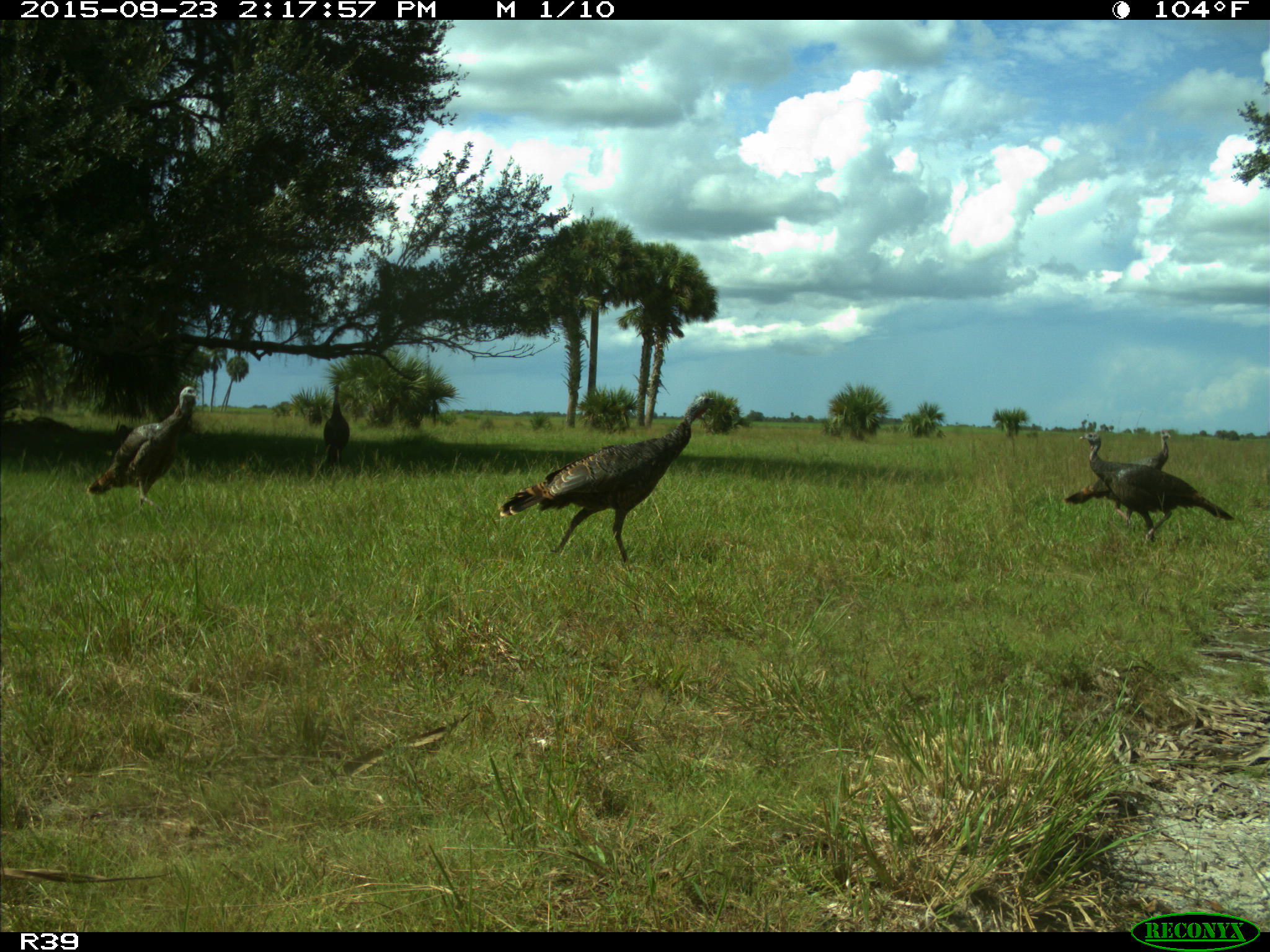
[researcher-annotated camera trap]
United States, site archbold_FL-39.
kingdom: Animalia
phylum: Chordata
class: Aves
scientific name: Aves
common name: birds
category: unidentified bird